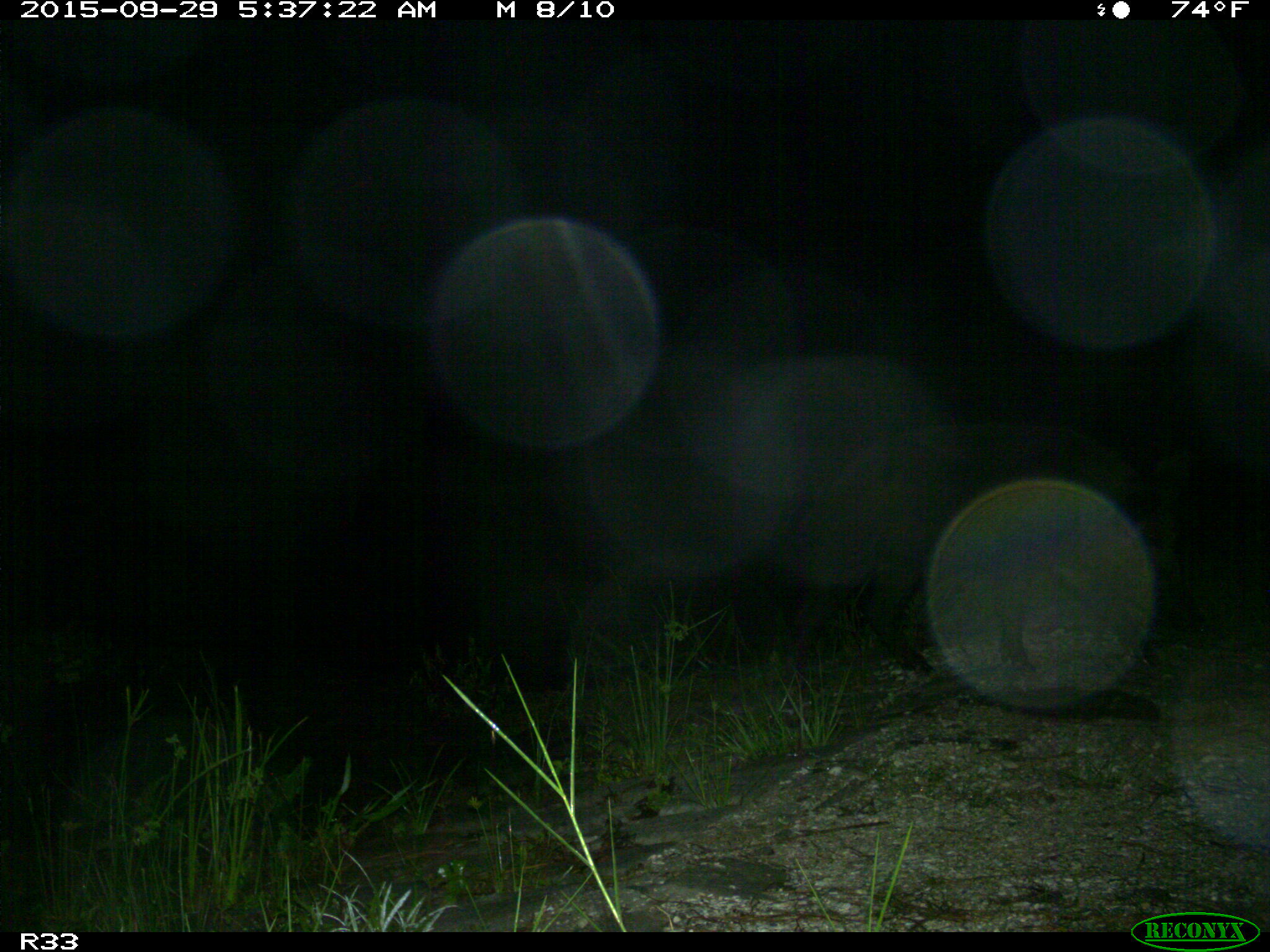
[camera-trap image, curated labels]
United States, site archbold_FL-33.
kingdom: Animalia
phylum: Chordata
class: Mammalia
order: Artiodactyla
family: Suidae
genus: Sus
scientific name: Sus scrofa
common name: wild boar